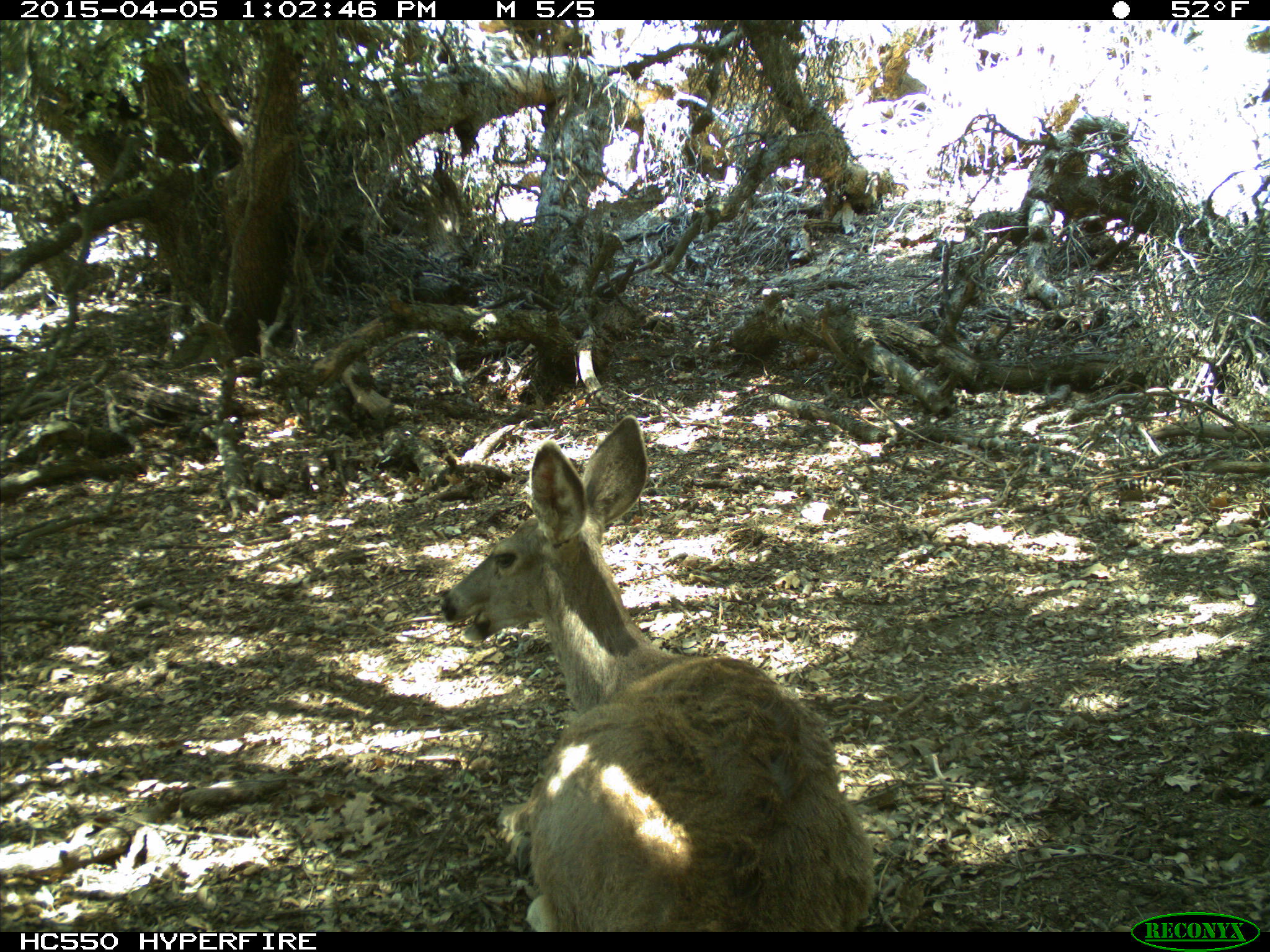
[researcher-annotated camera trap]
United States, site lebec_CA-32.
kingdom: Animalia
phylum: Chordata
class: Mammalia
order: Artiodactyla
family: Cervidae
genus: Odocoileus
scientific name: Odocoileus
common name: deer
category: unidentified deer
Unidentified deer (deer) (Odocoileus).